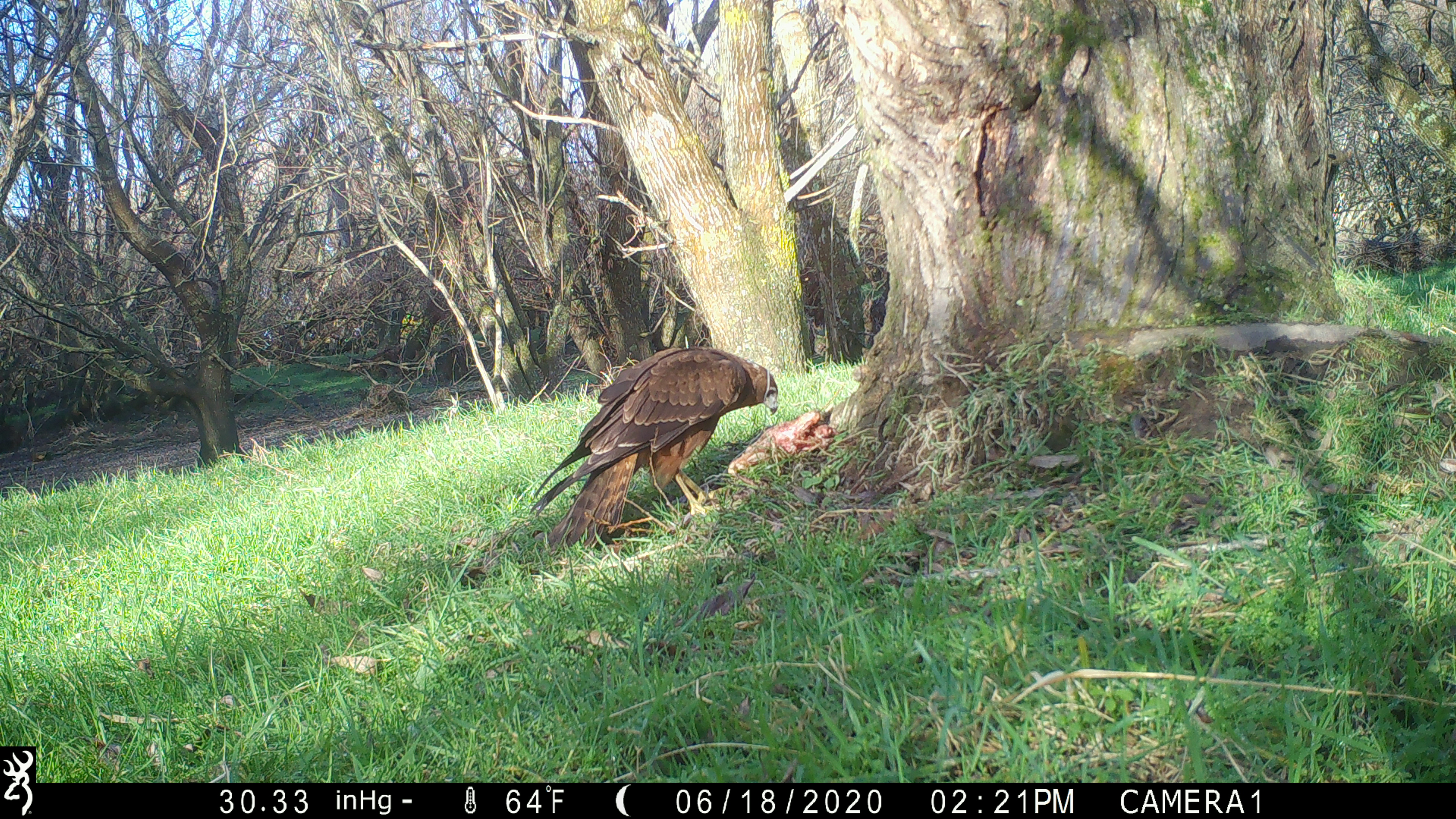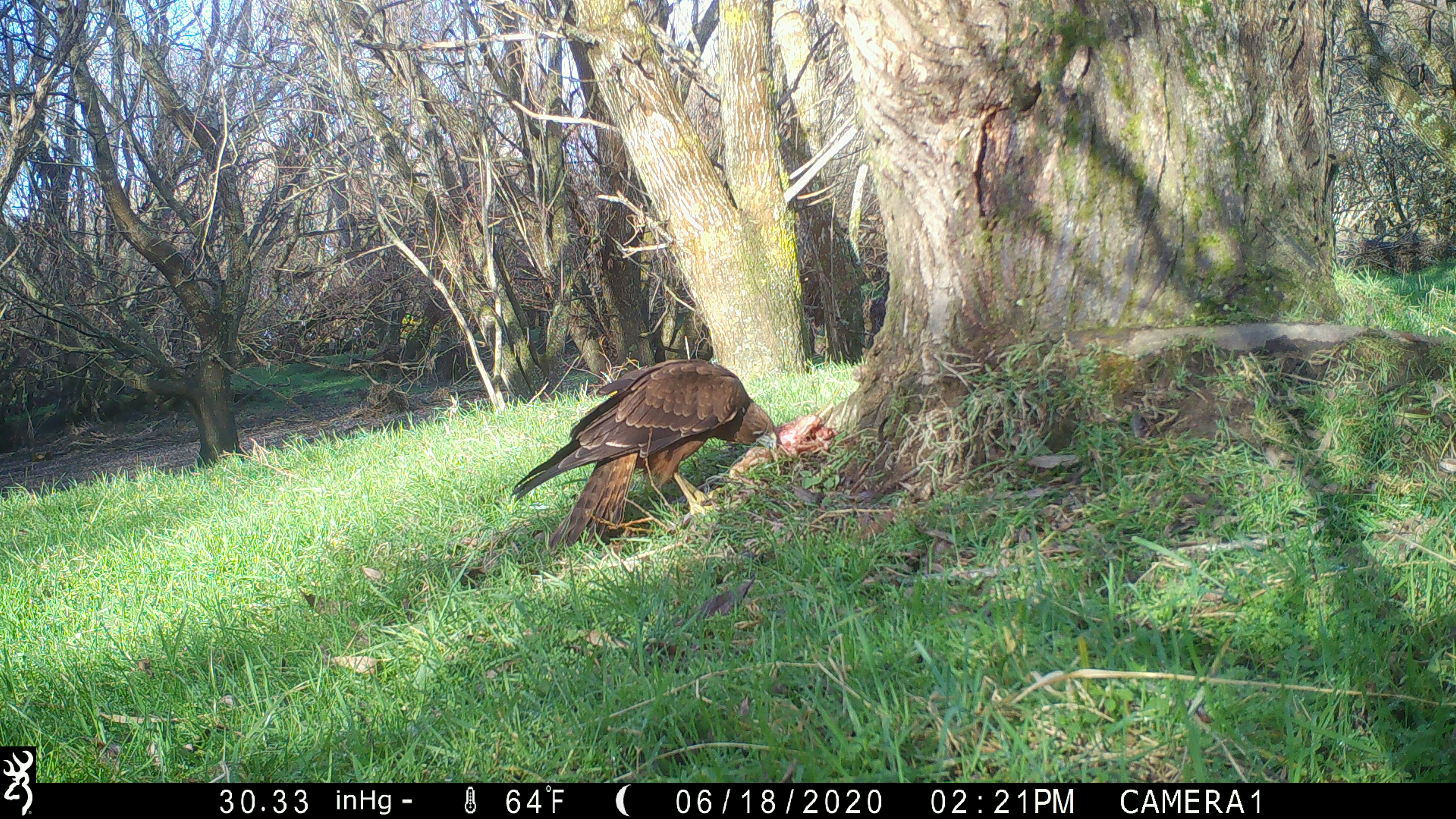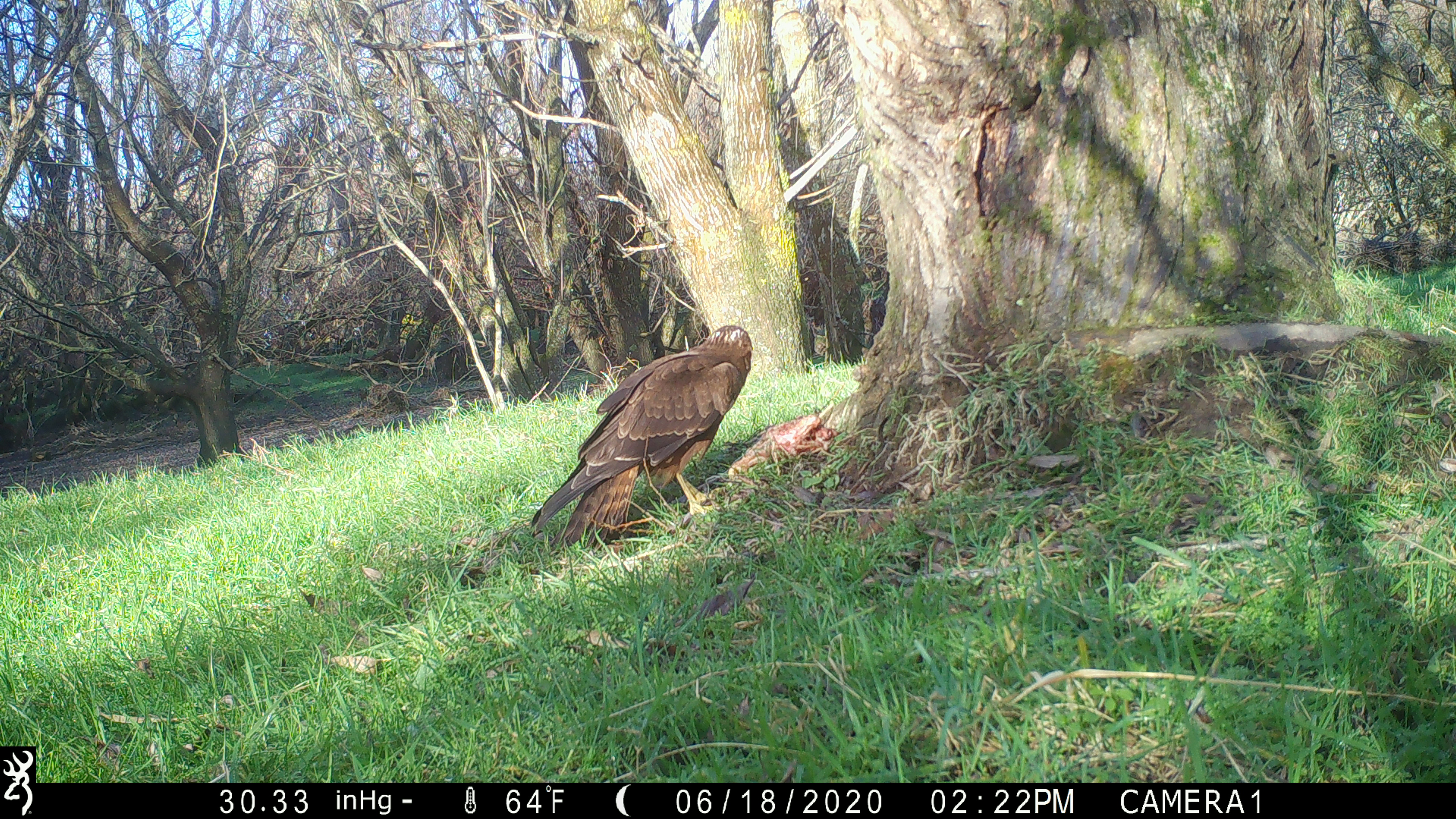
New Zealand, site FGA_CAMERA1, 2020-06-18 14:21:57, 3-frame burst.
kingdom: Animalia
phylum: Chordata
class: Aves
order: Accipitriformes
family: Accipitridae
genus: Circus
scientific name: Circus approximans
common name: swamp harrier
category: harrier